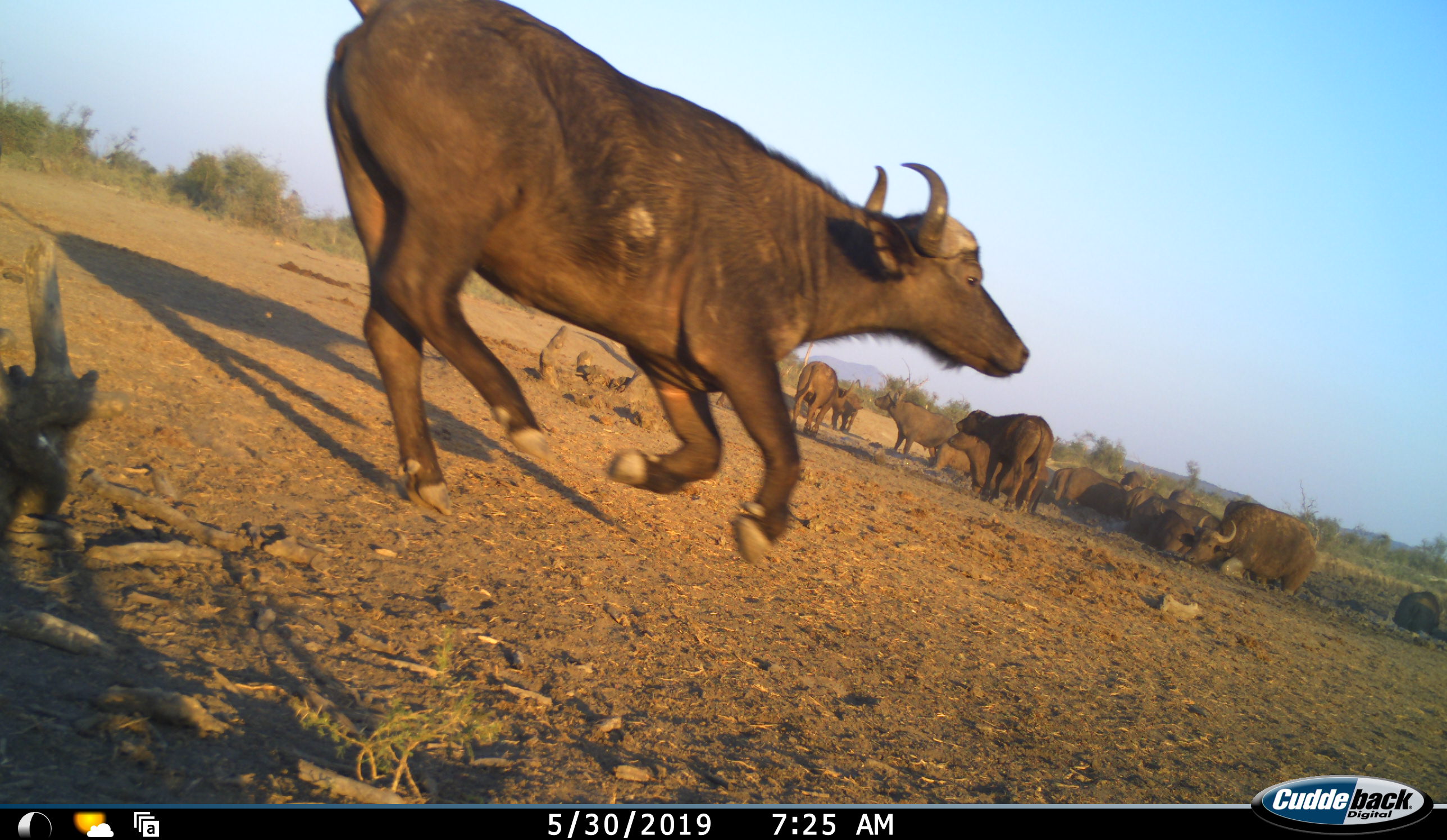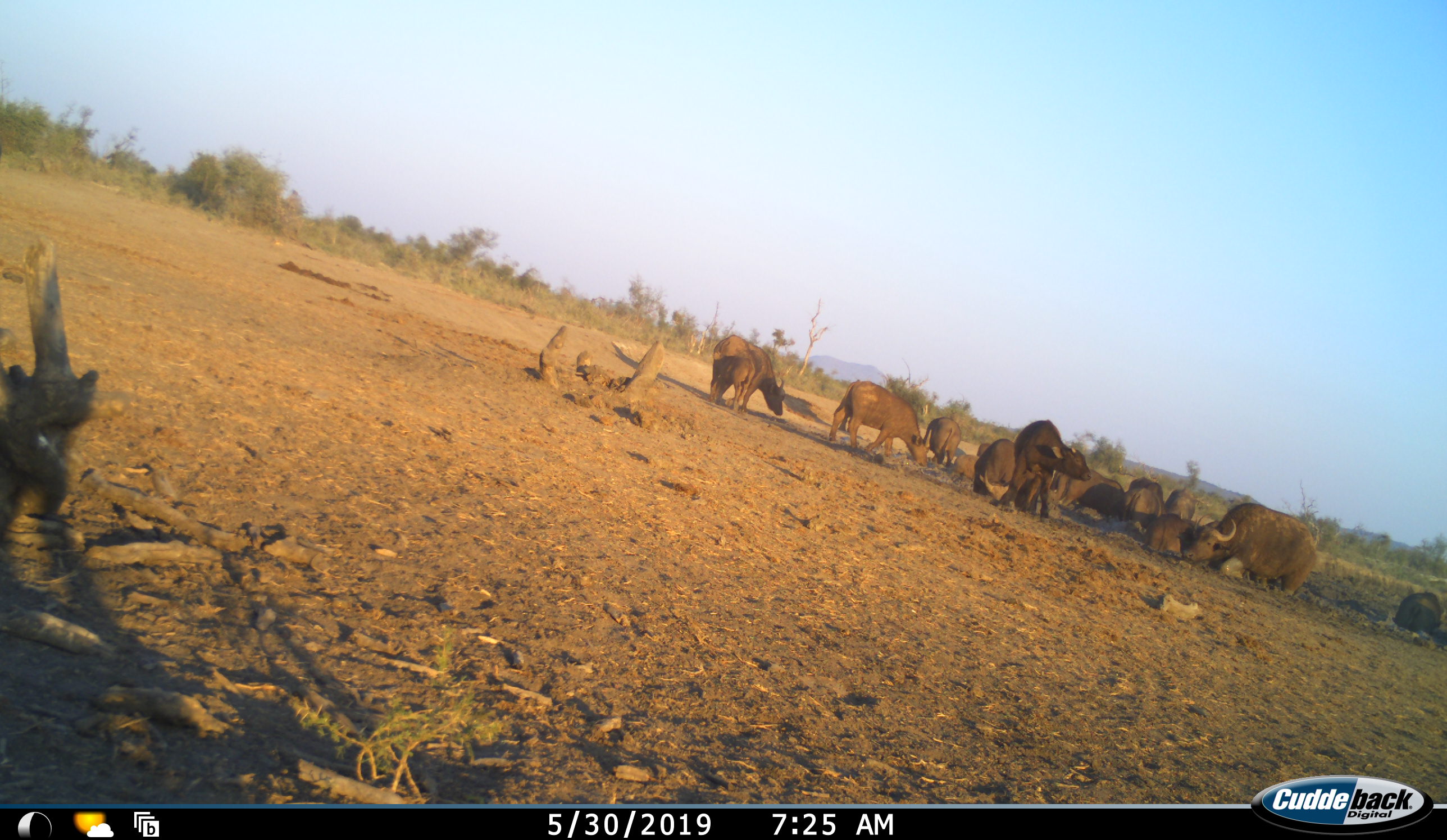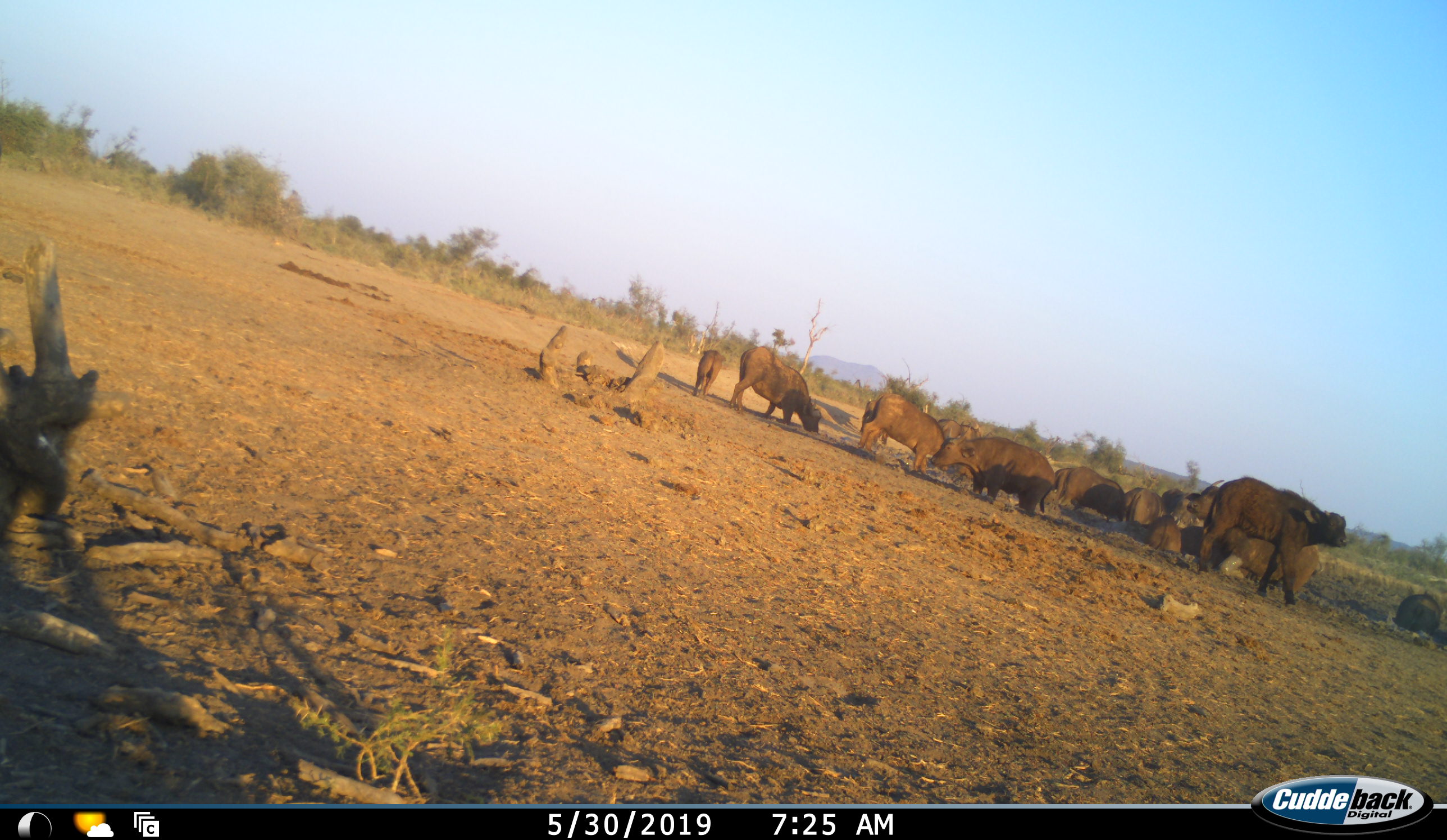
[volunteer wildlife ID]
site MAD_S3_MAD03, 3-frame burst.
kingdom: Animalia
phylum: Chordata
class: Mammalia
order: Artiodactyla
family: Bovidae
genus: Syncerus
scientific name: Syncerus caffer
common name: african buffalo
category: buffalo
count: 11-50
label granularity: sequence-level